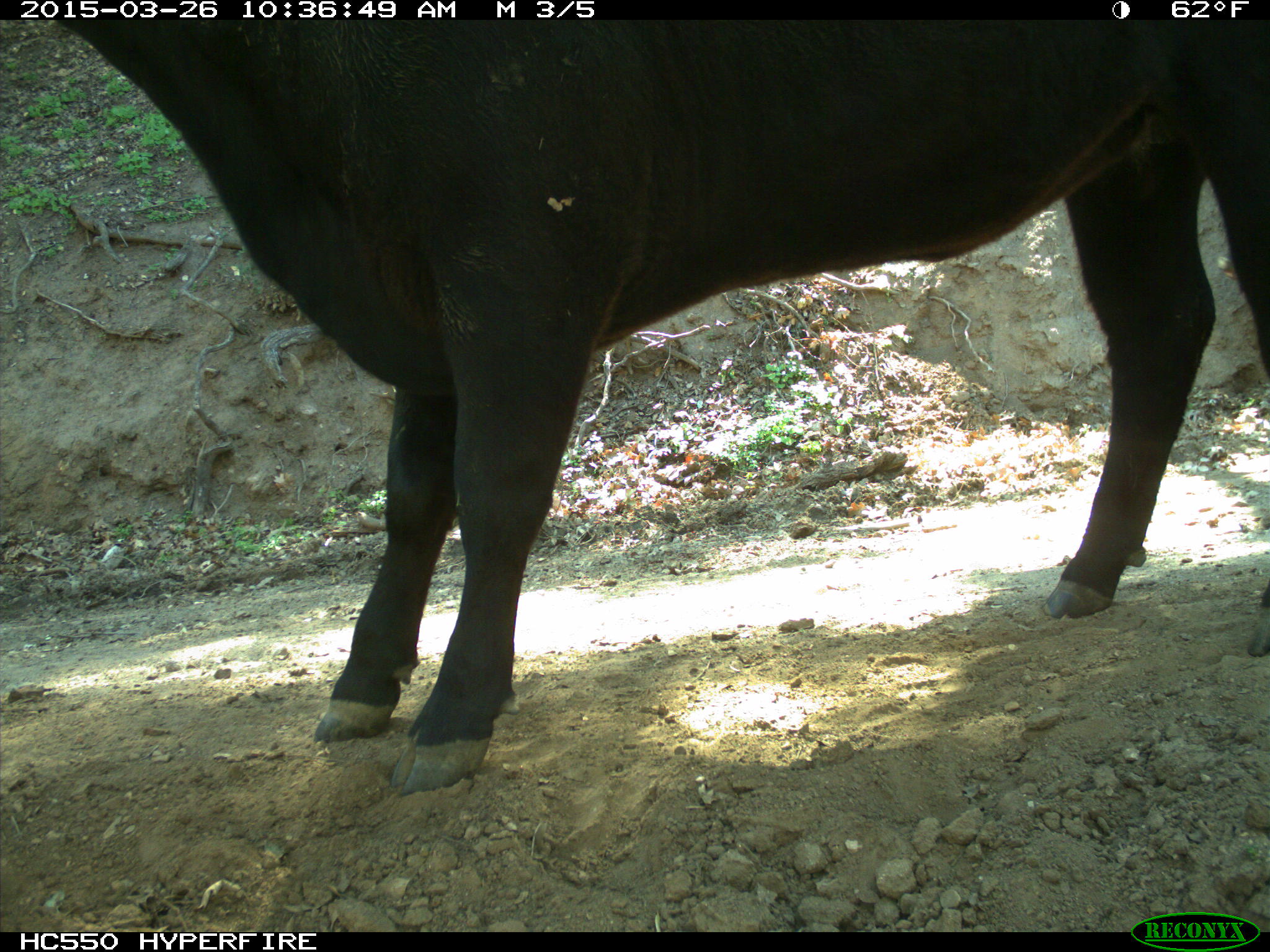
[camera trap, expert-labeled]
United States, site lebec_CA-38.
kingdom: Animalia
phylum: Chordata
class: Mammalia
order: Artiodactyla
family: Bovidae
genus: Bos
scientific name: Bos taurus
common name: domestic cow